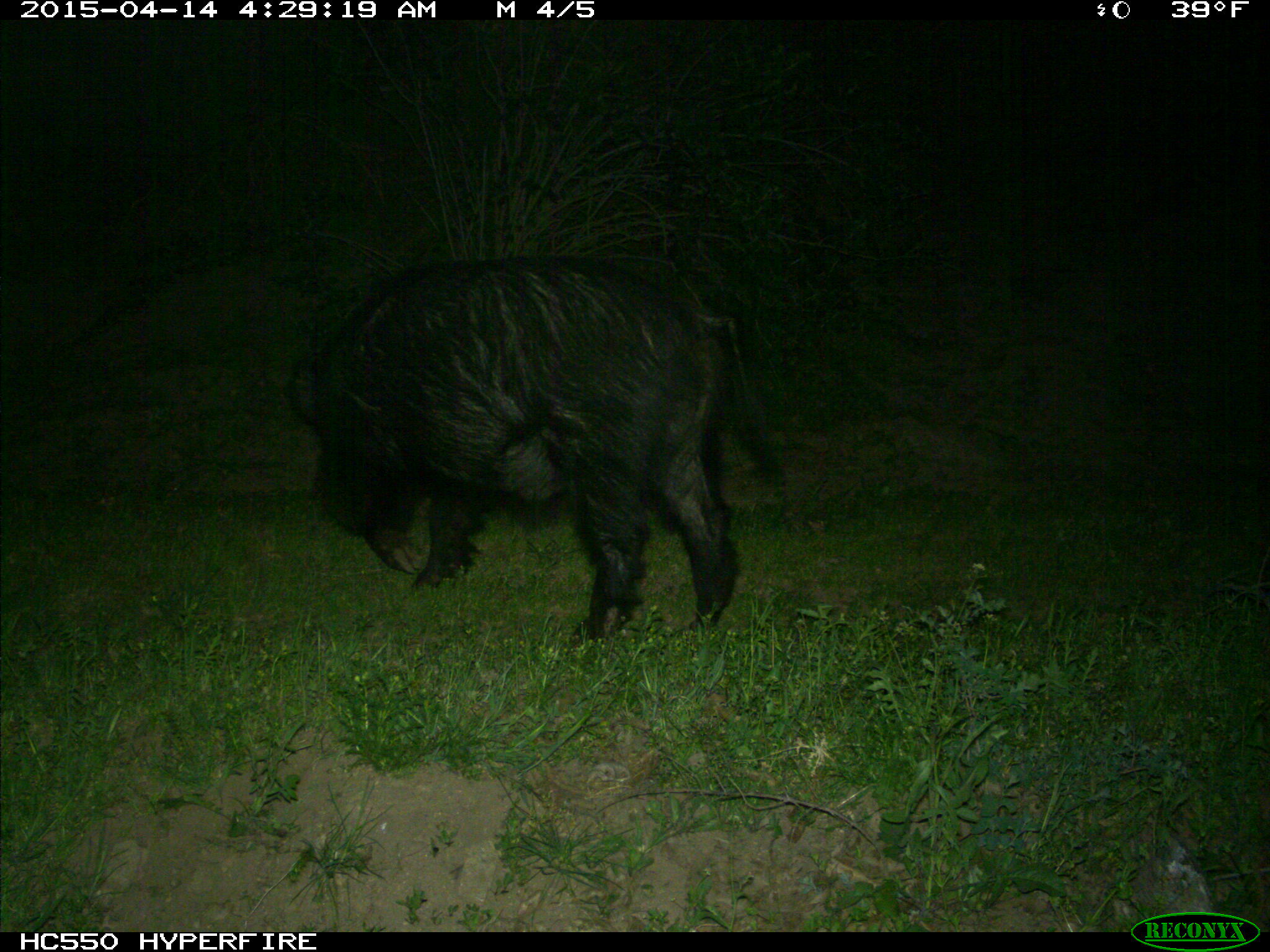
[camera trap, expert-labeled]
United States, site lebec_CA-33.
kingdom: Animalia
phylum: Chordata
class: Mammalia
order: Artiodactyla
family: Suidae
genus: Sus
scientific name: Sus scrofa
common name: wild boar